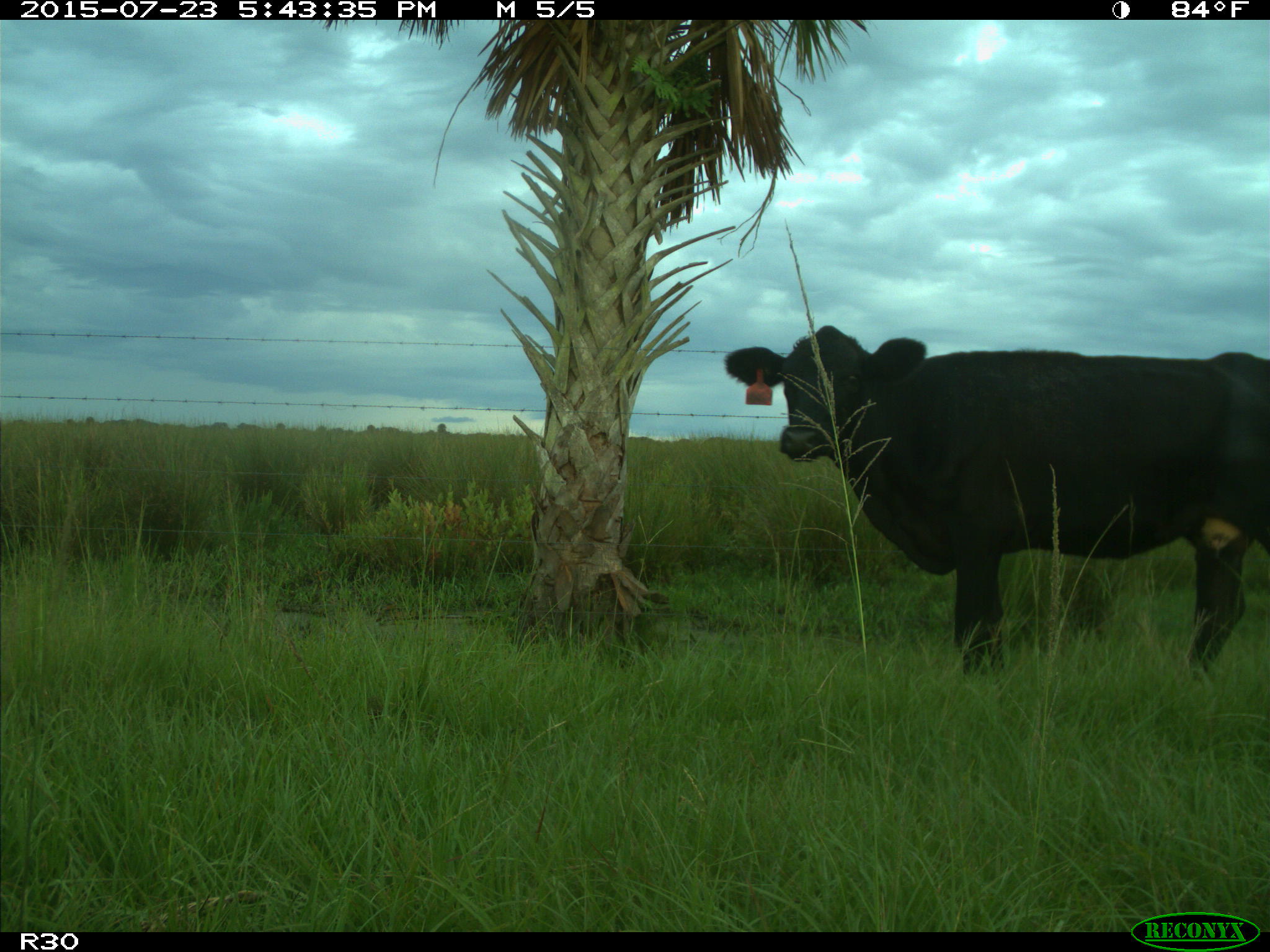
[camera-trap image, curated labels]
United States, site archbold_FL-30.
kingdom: Animalia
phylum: Chordata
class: Mammalia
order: Artiodactyla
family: Bovidae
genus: Bos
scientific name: Bos taurus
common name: domestic cow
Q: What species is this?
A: Bos taurus (domestic cow).